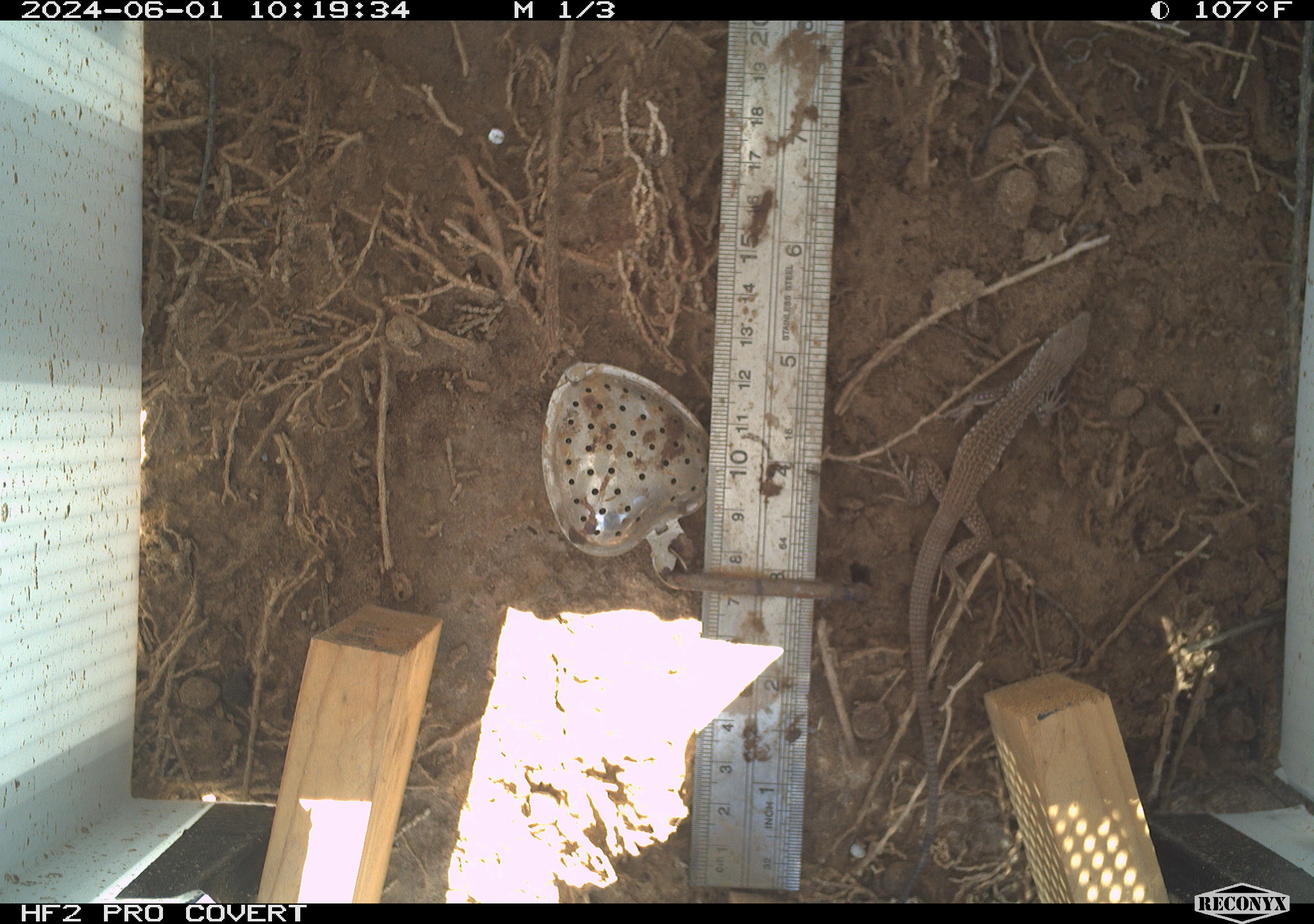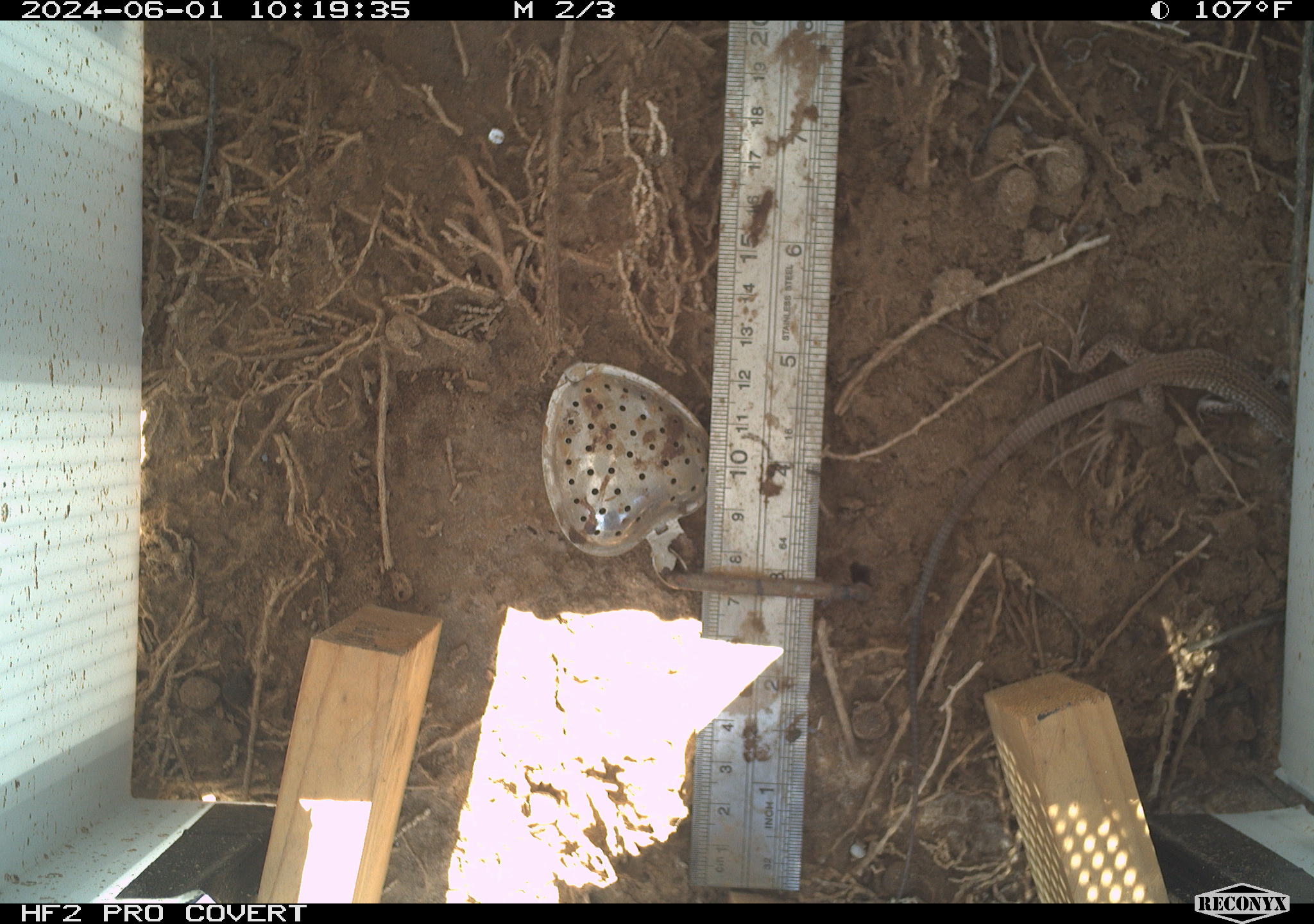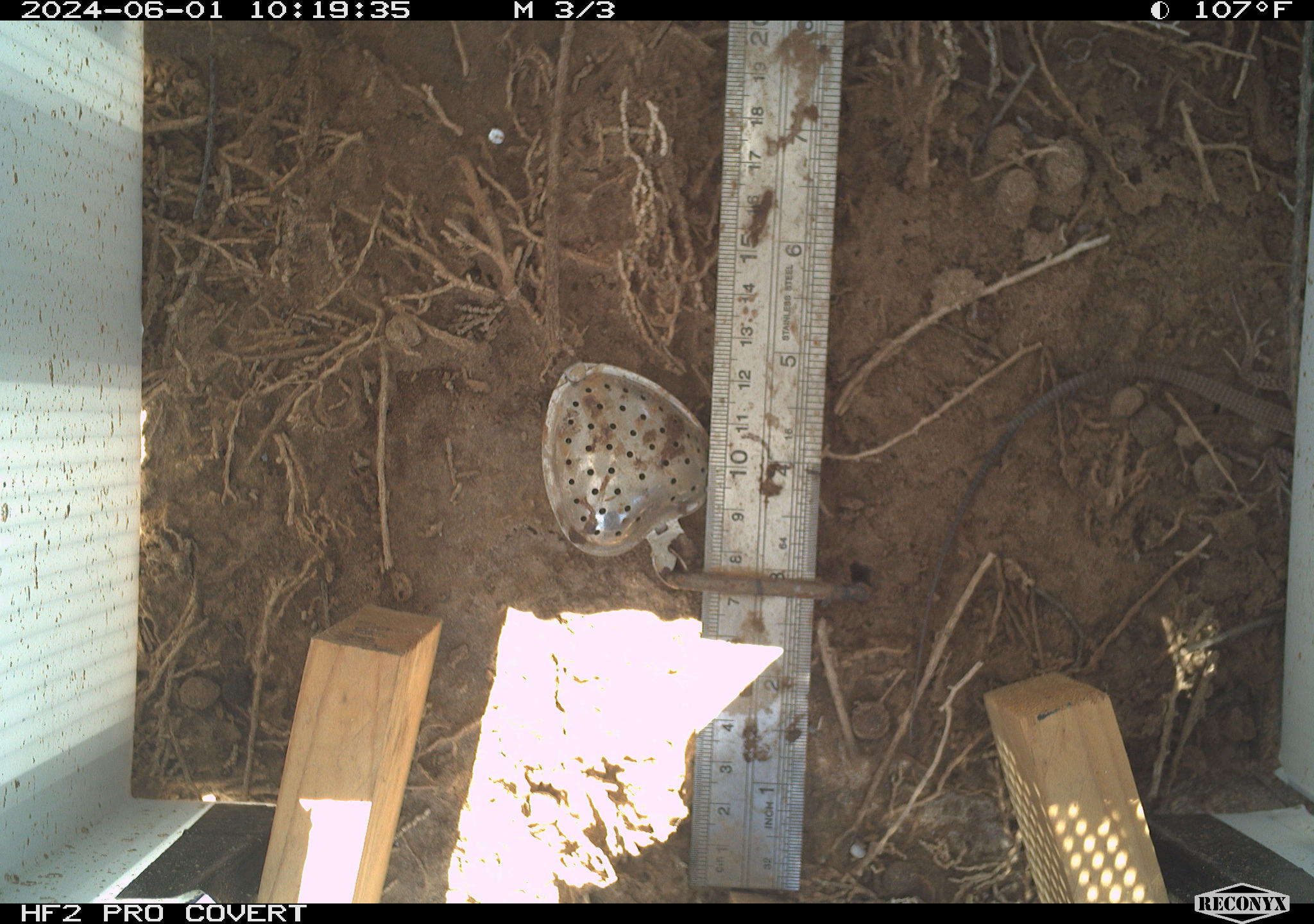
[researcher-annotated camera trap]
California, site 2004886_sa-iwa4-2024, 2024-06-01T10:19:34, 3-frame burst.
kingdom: Animalia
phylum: Chordata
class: Reptilia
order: Squamata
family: Teiidae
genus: Aspidoscelis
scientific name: Aspidoscelis tigris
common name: western whiptail